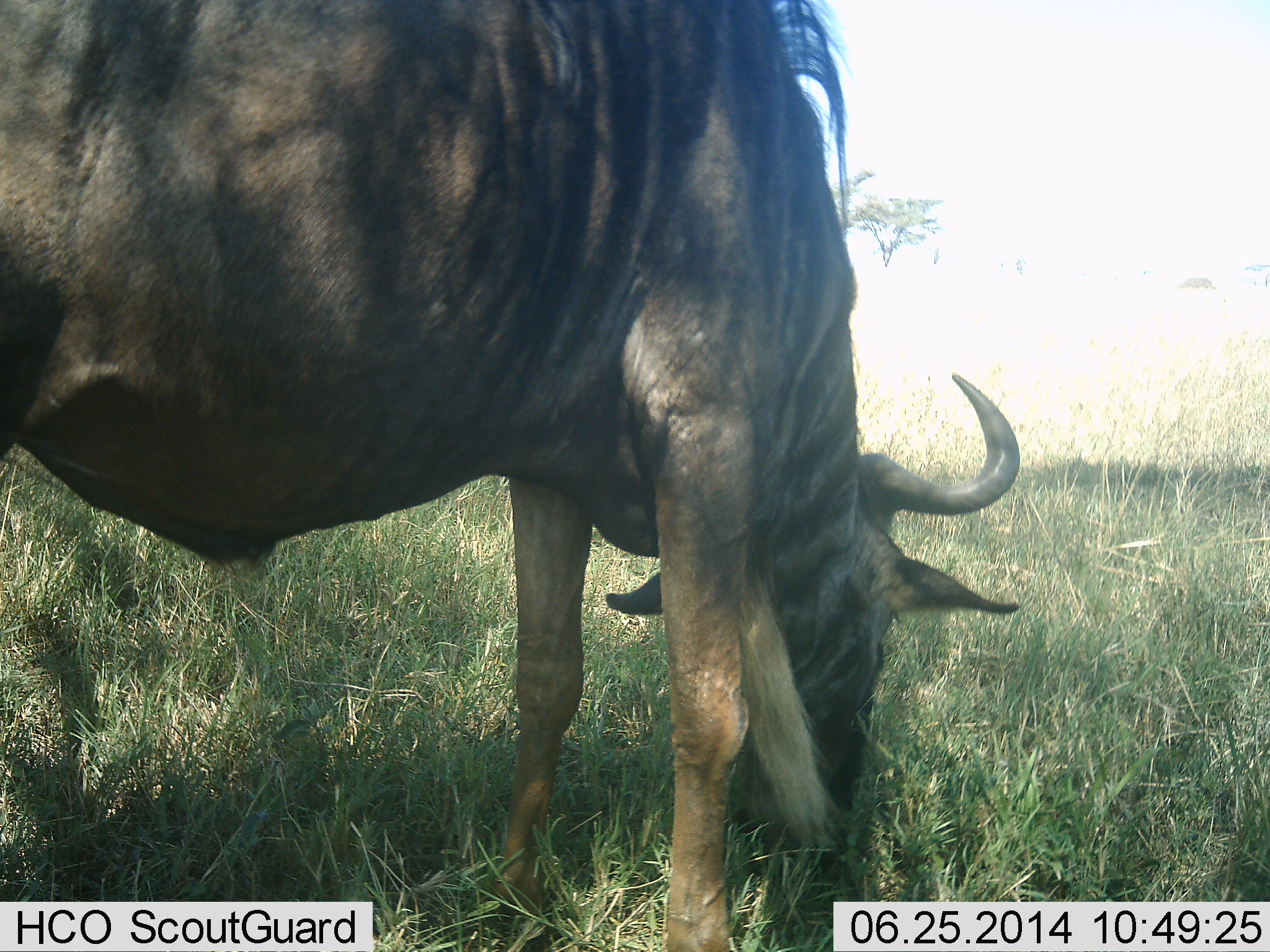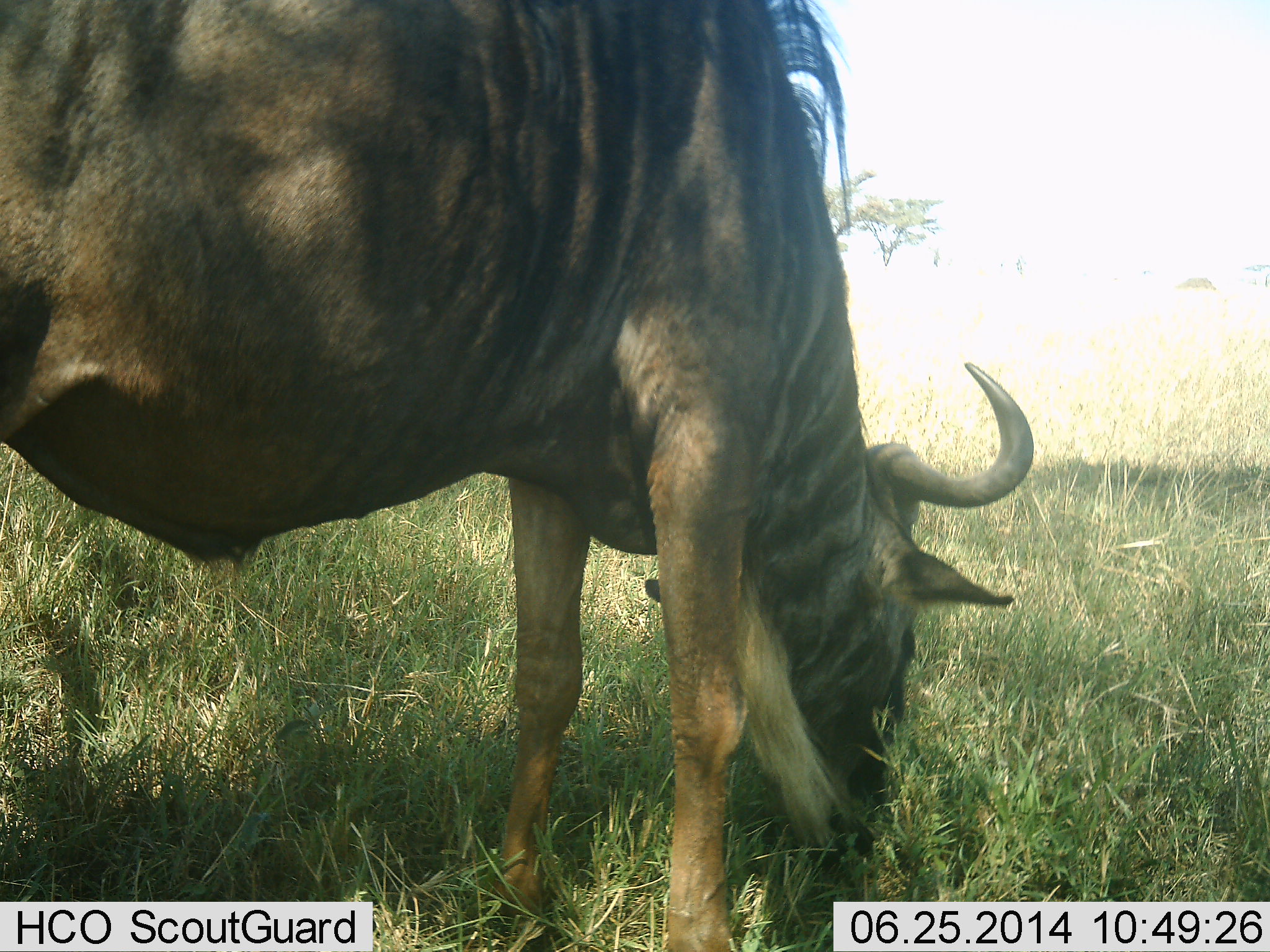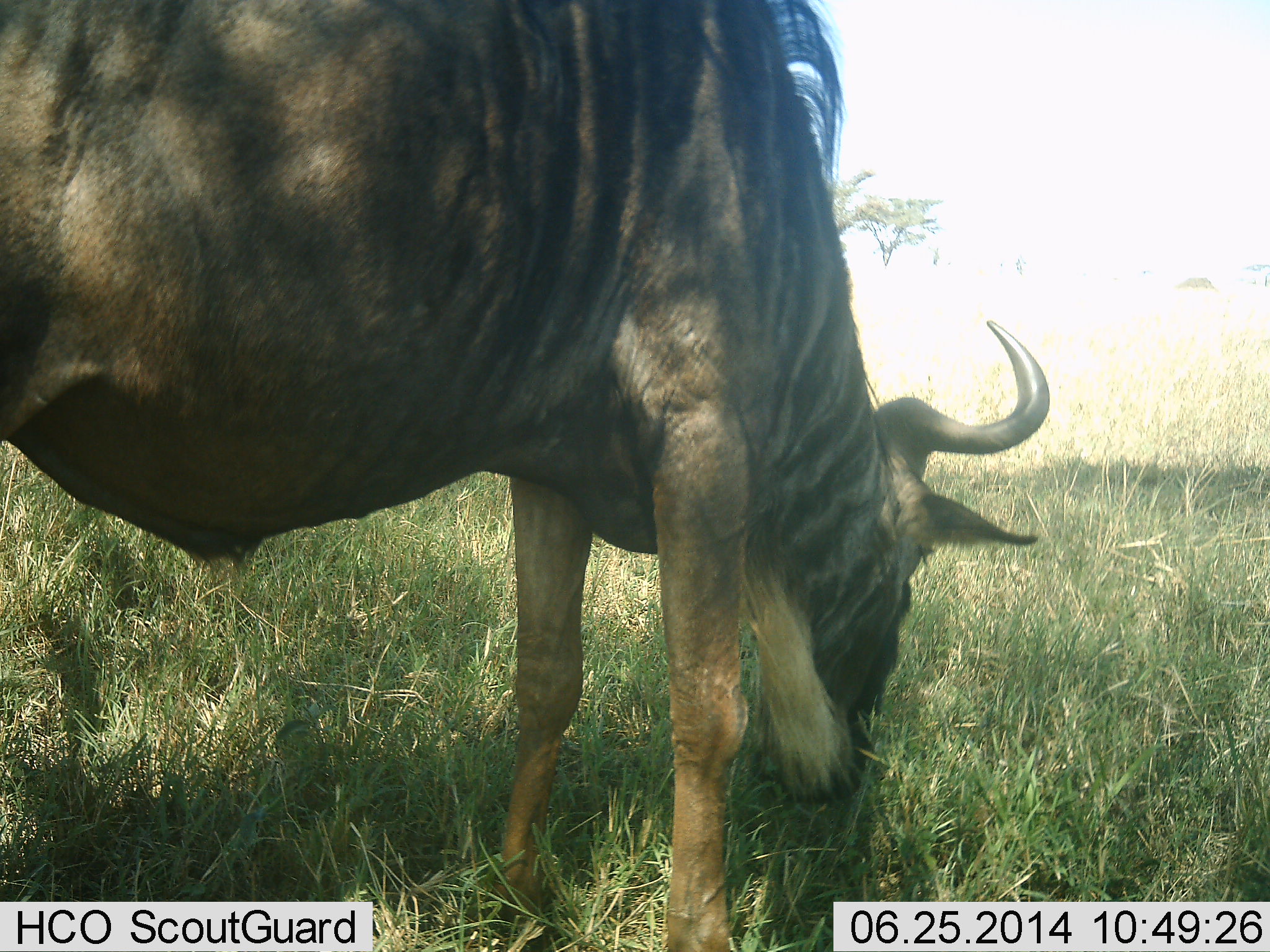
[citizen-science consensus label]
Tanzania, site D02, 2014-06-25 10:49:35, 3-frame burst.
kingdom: Animalia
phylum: Chordata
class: Mammalia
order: Artiodactyla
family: Bovidae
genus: Connochaetes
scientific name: Connochaetes taurinus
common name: blue wildebeest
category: wildebeest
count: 1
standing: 30%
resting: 0%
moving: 10%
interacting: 0%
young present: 0%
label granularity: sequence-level